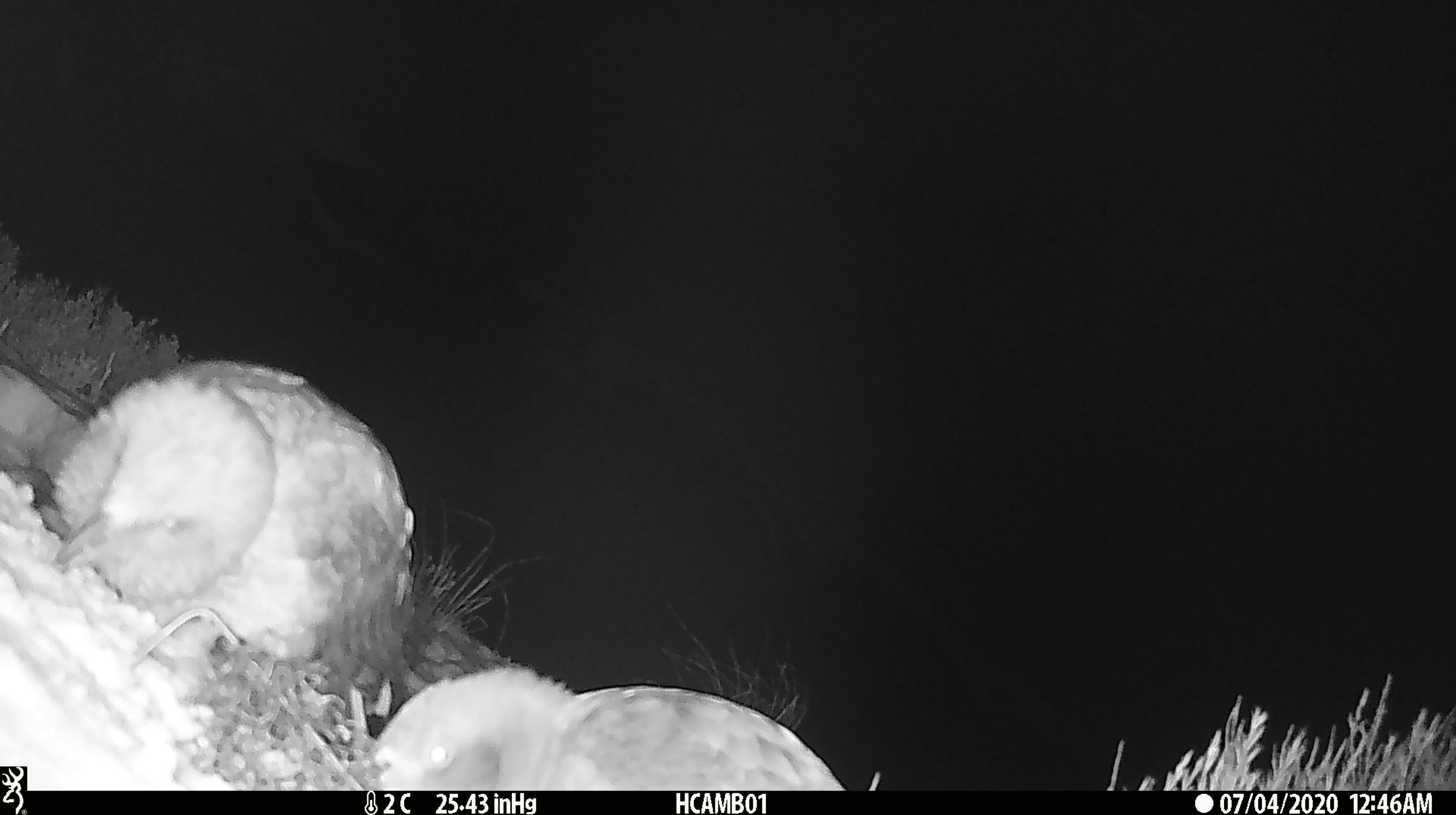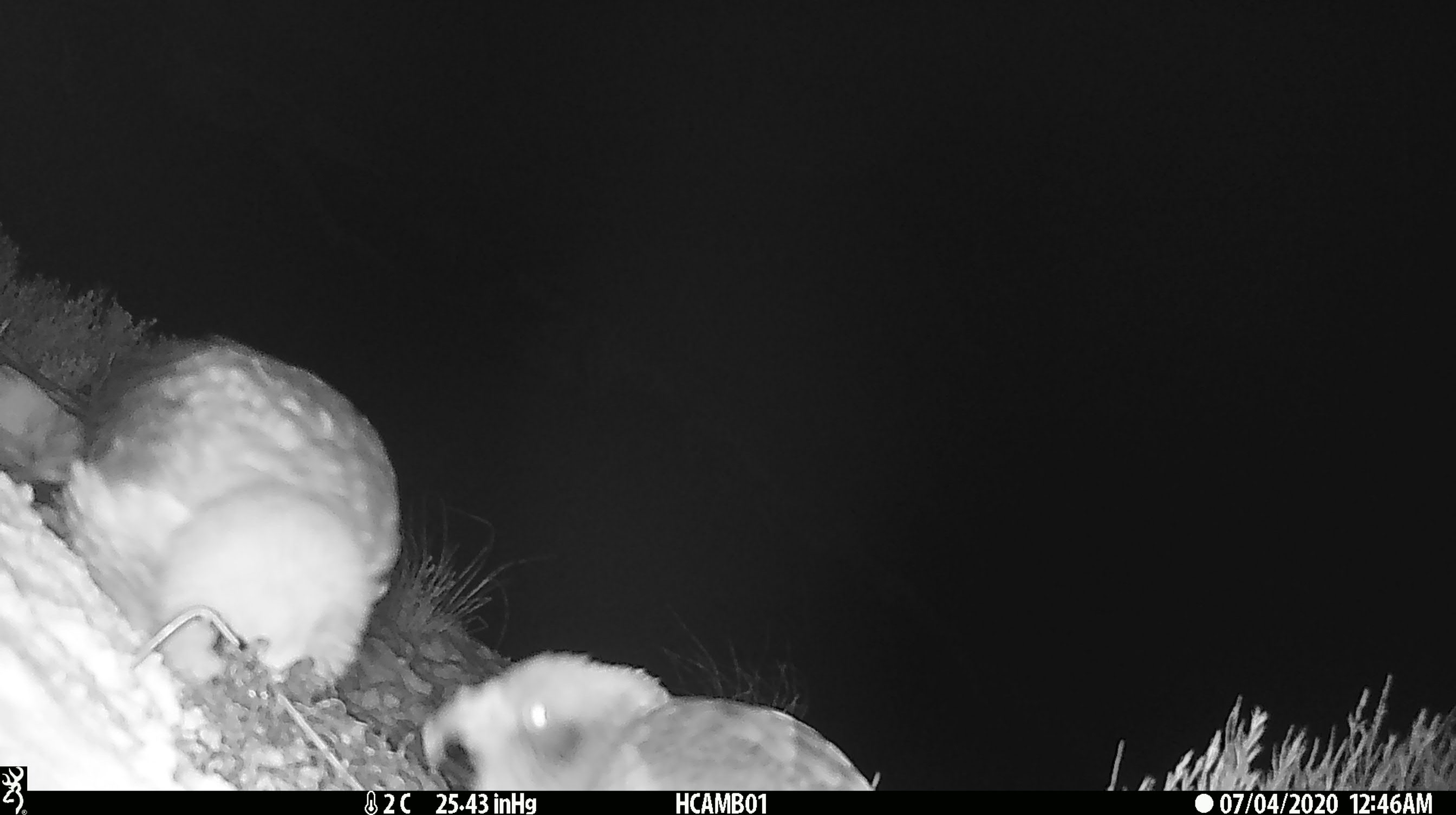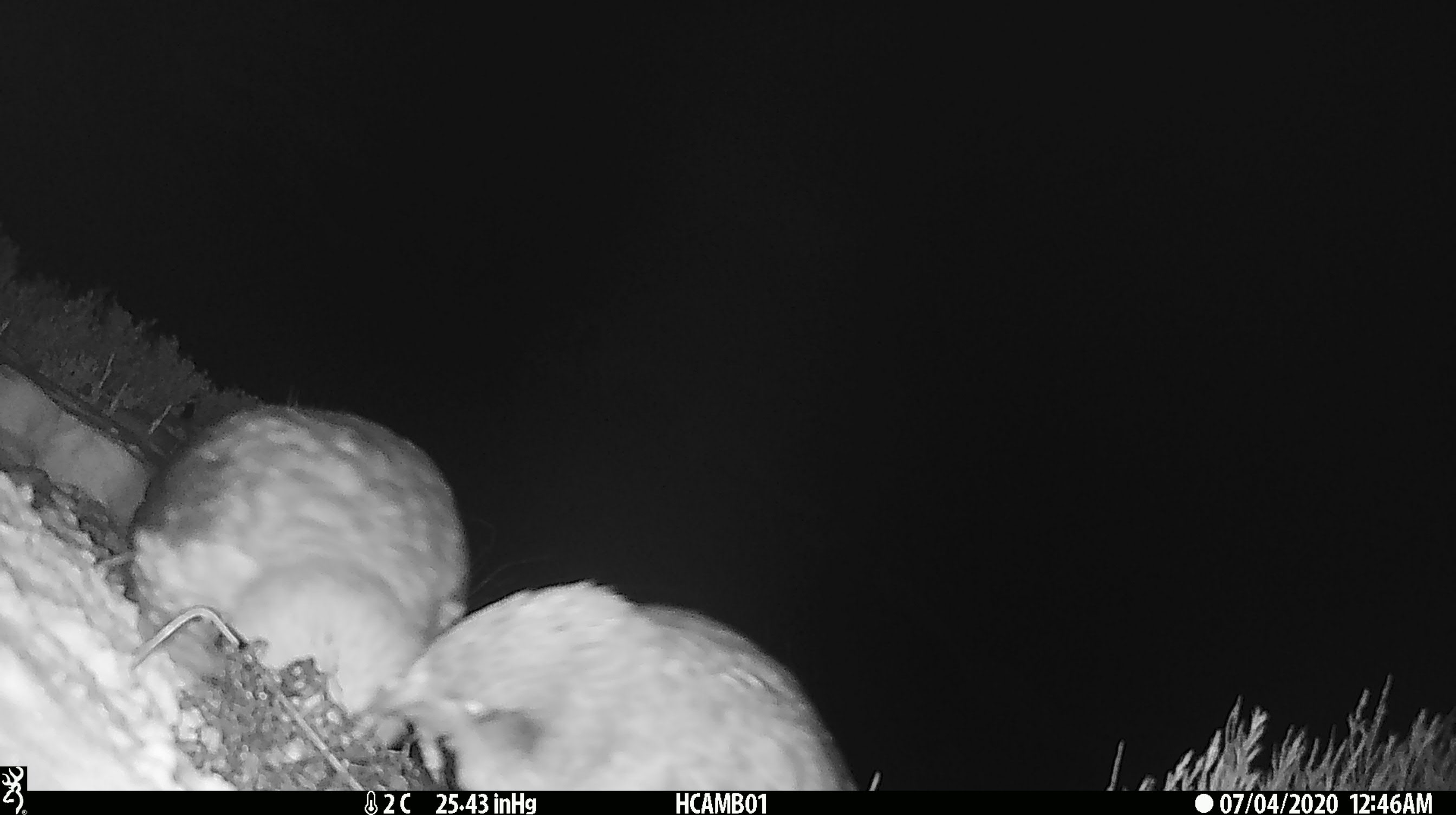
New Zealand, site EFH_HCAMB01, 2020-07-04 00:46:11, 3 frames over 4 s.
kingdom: Animalia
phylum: Chordata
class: Aves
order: Psittaciformes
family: Strigopidae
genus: Nestor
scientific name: Nestor notabilis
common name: kea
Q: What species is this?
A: Kea (Nestor notabilis).